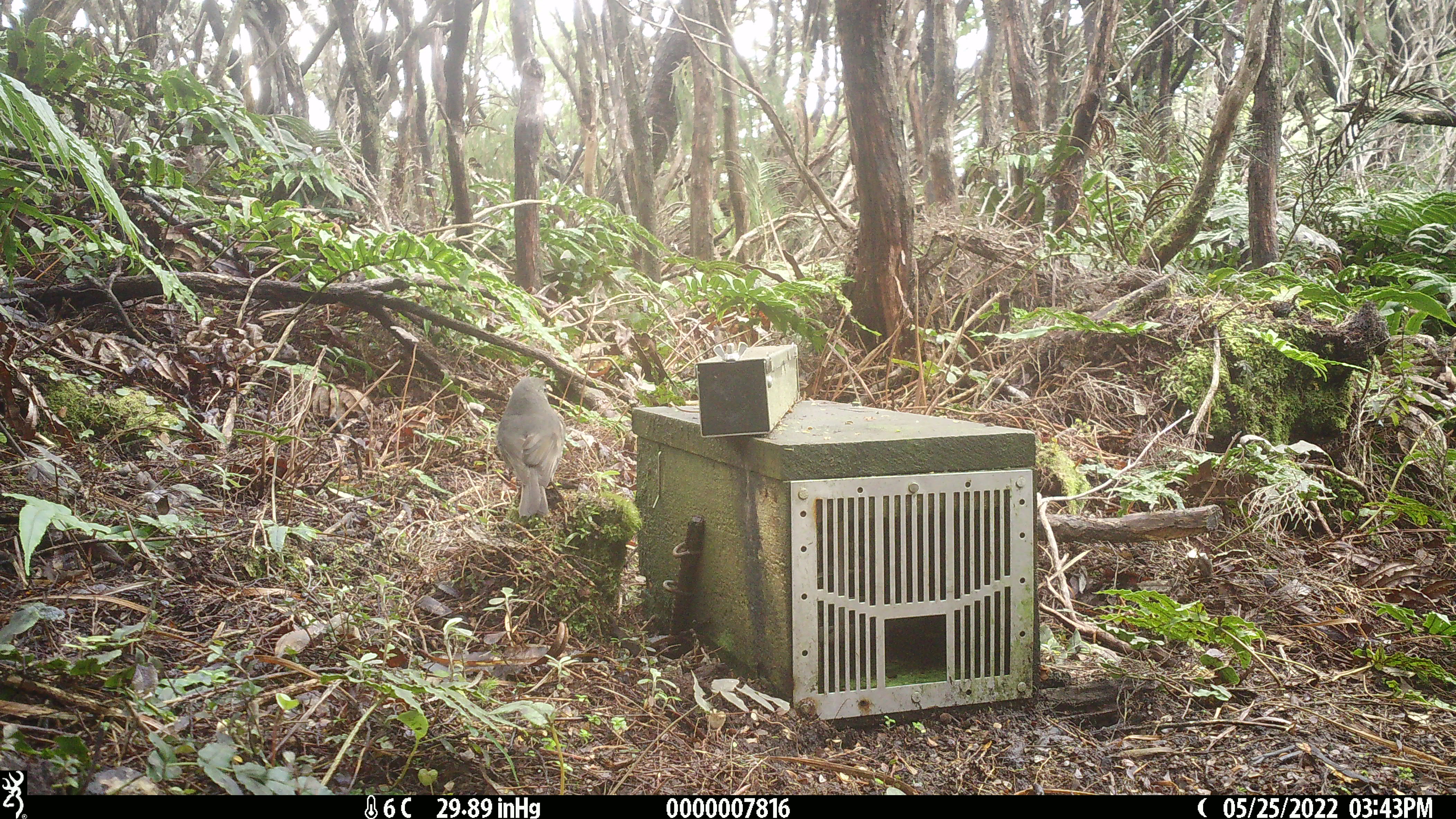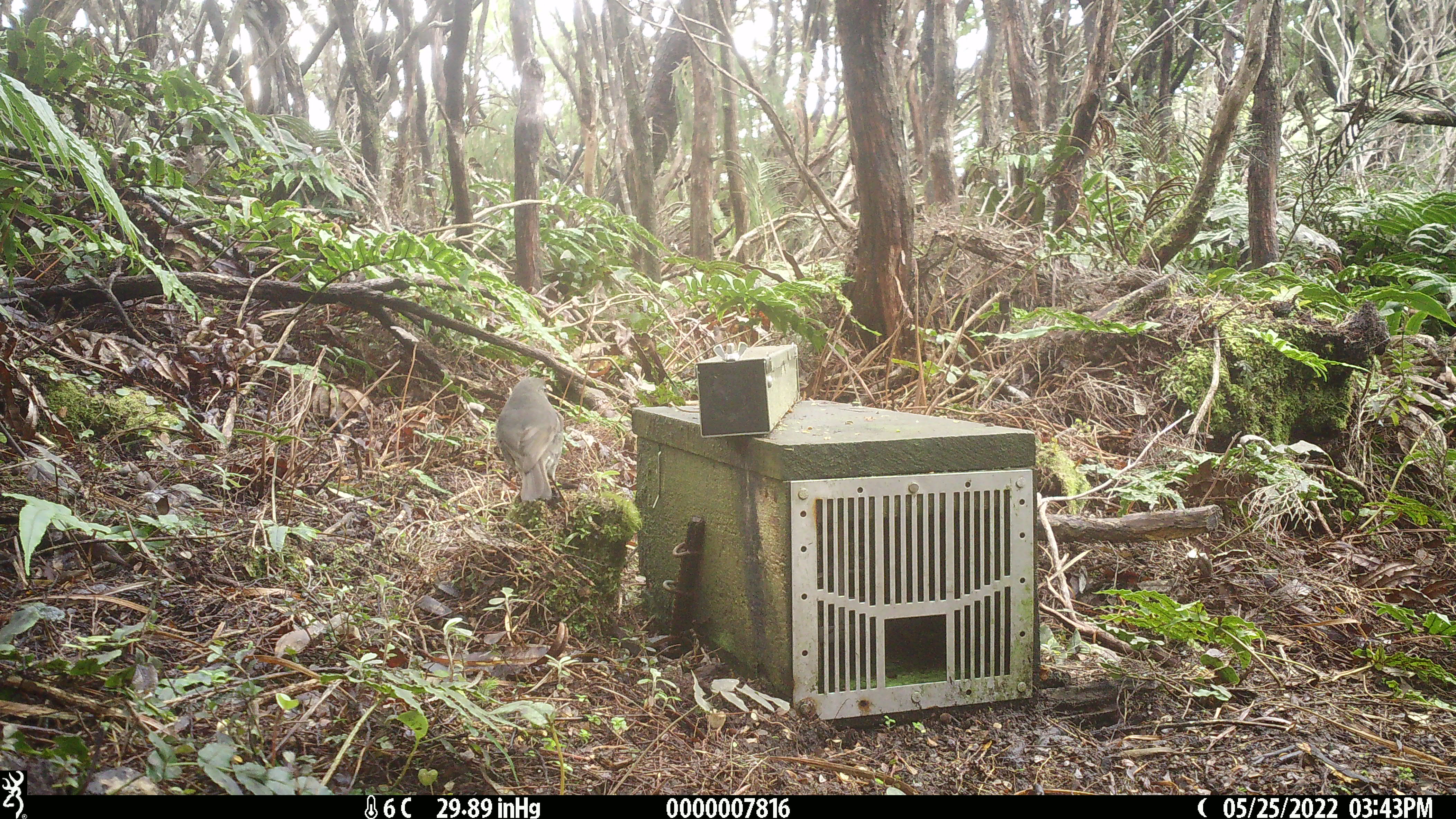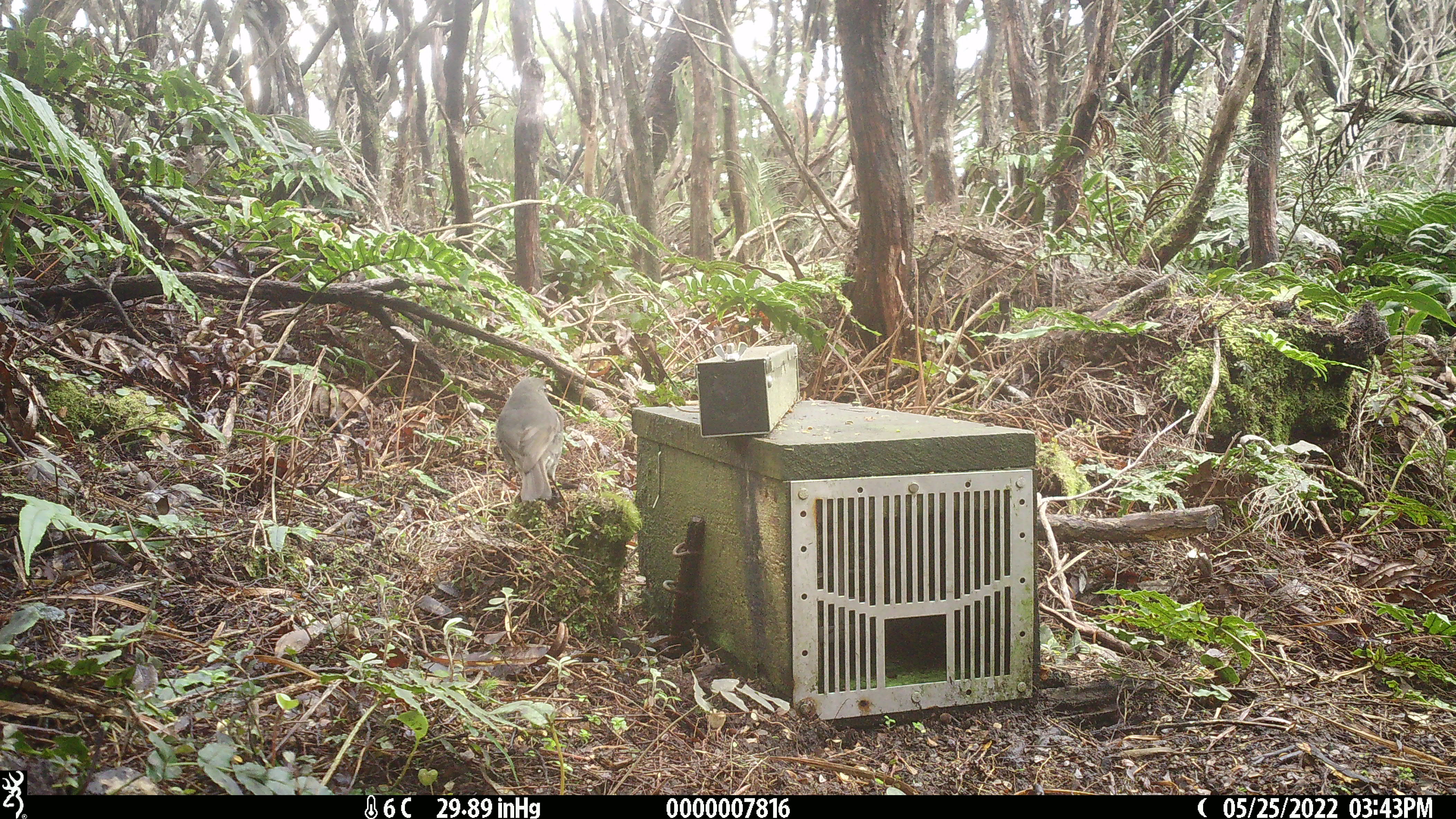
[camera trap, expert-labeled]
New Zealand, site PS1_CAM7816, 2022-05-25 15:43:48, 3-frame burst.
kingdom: Animalia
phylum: Chordata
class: Aves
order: Passeriformes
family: Petroicidae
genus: Petroica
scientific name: Petroica australis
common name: new zealand robin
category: robin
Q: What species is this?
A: Robin (new zealand robin) (Petroica australis).